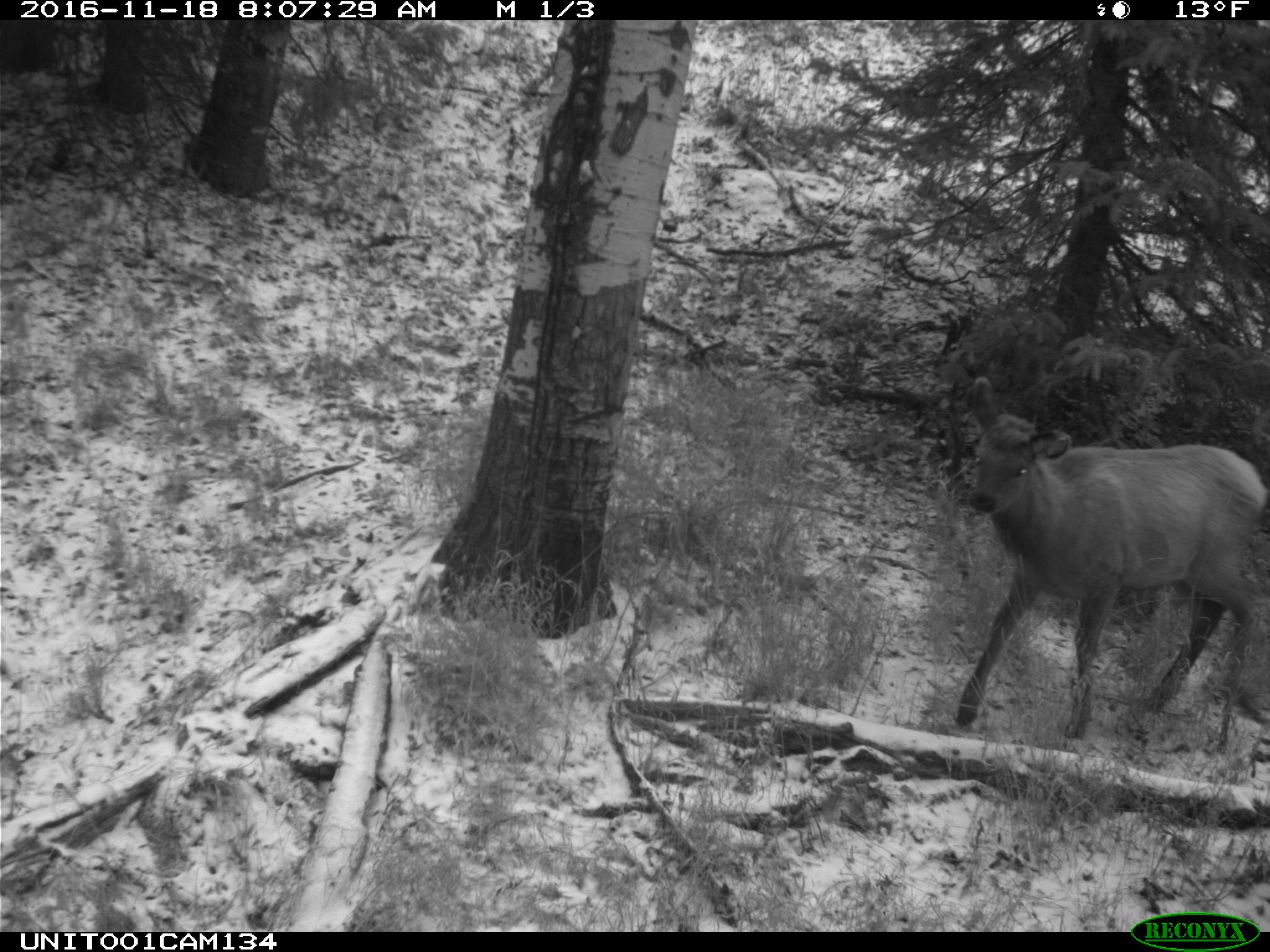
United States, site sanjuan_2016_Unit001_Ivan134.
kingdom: Animalia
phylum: Chordata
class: Mammalia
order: Artiodactyla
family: Cervidae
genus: Cervus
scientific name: Cervus elaphus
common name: red deer